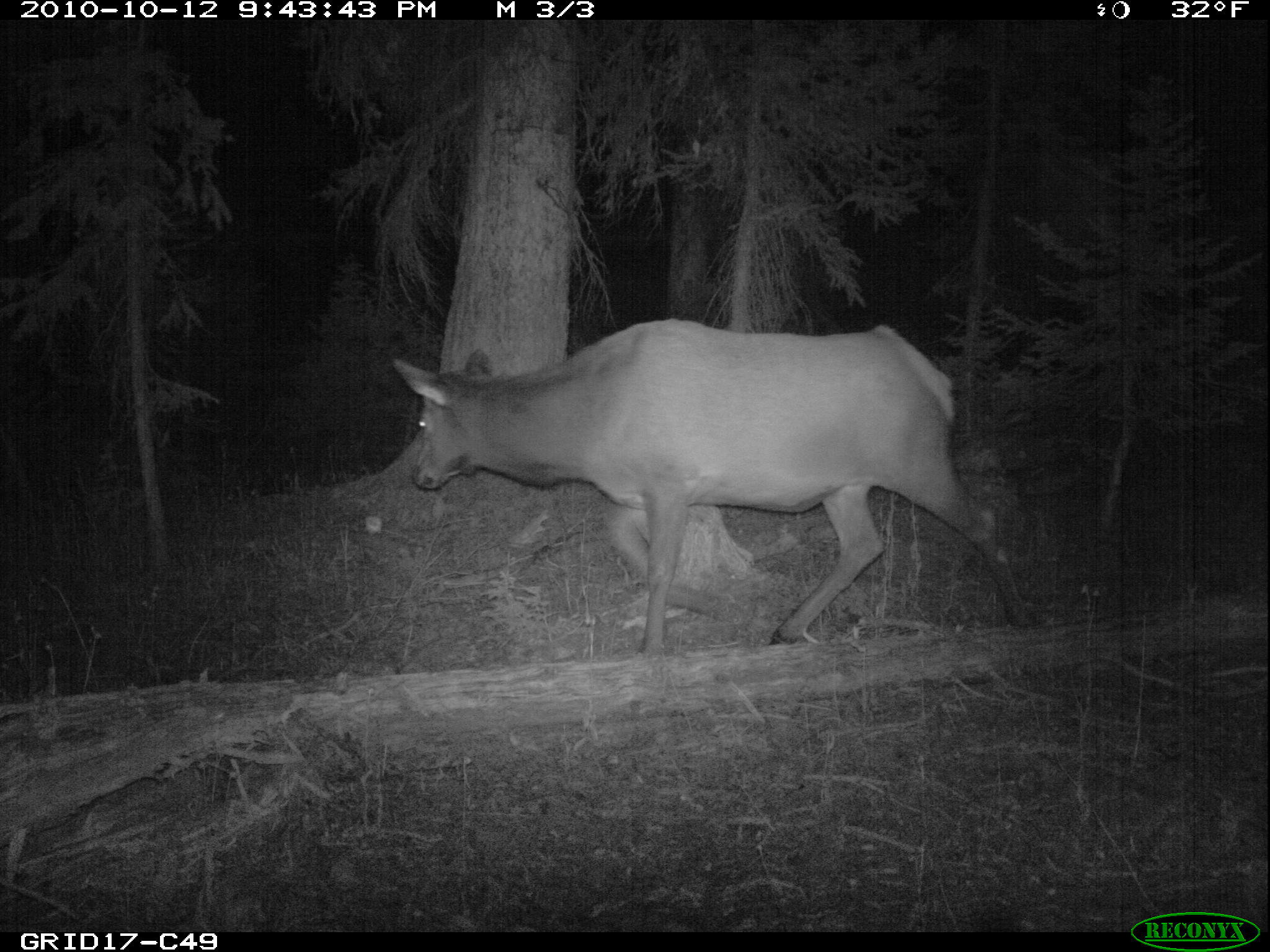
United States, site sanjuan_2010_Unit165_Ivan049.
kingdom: Animalia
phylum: Chordata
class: Mammalia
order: Artiodactyla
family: Cervidae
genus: Cervus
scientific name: Cervus elaphus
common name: red deer